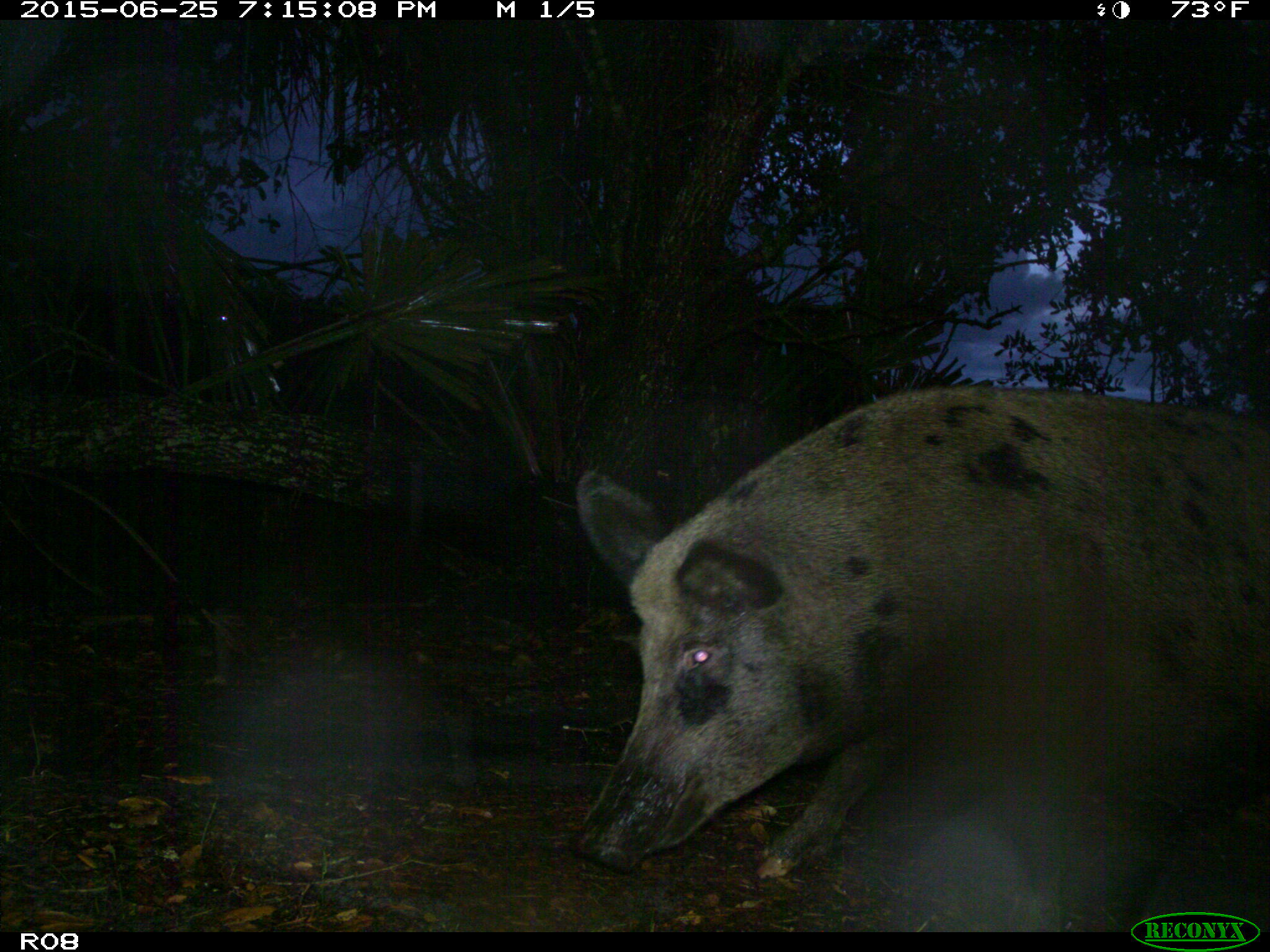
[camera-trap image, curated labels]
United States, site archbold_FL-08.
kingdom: Animalia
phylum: Chordata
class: Mammalia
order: Artiodactyla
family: Suidae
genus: Sus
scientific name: Sus scrofa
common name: wild boar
Sus scrofa (wild boar).